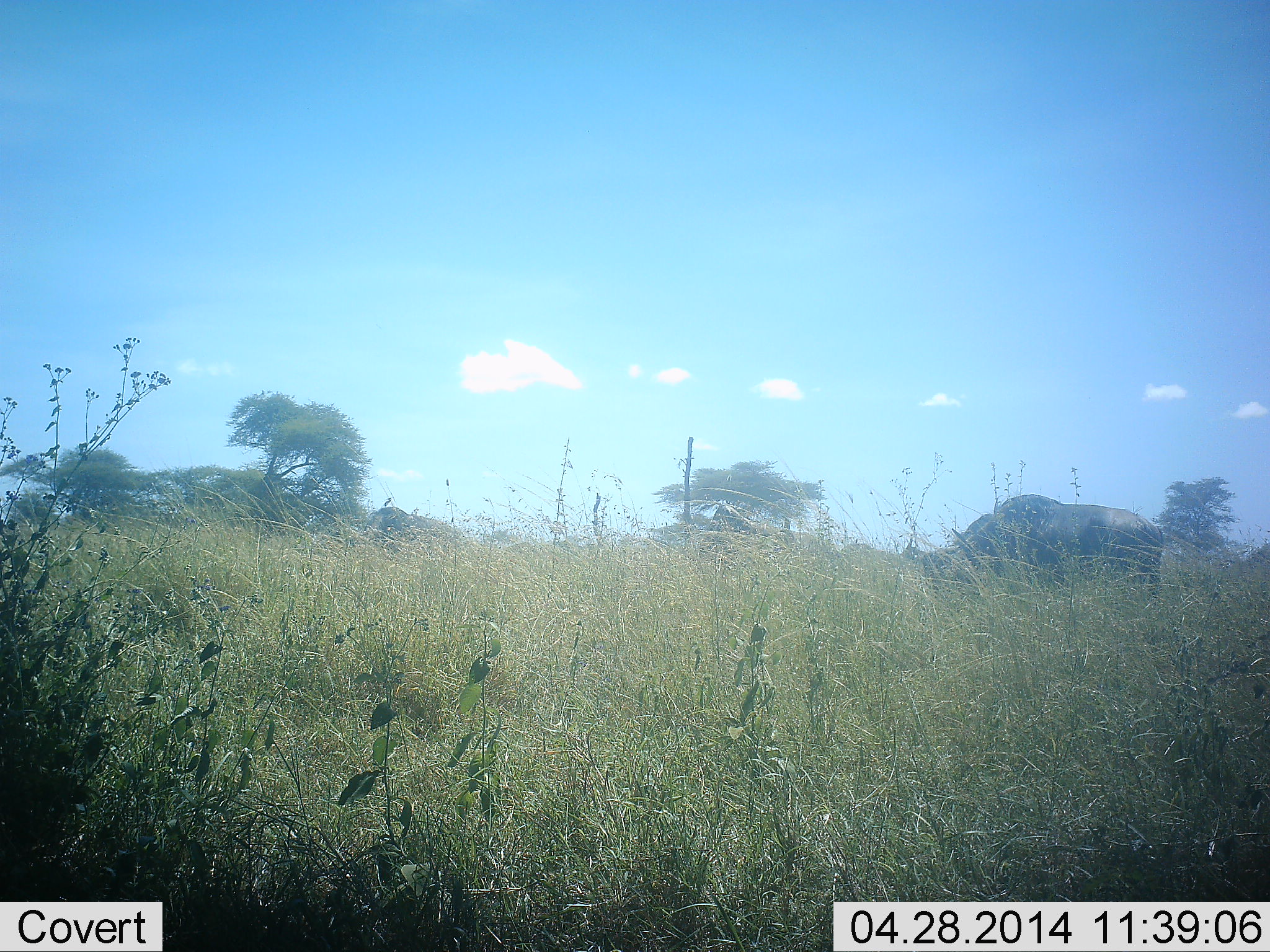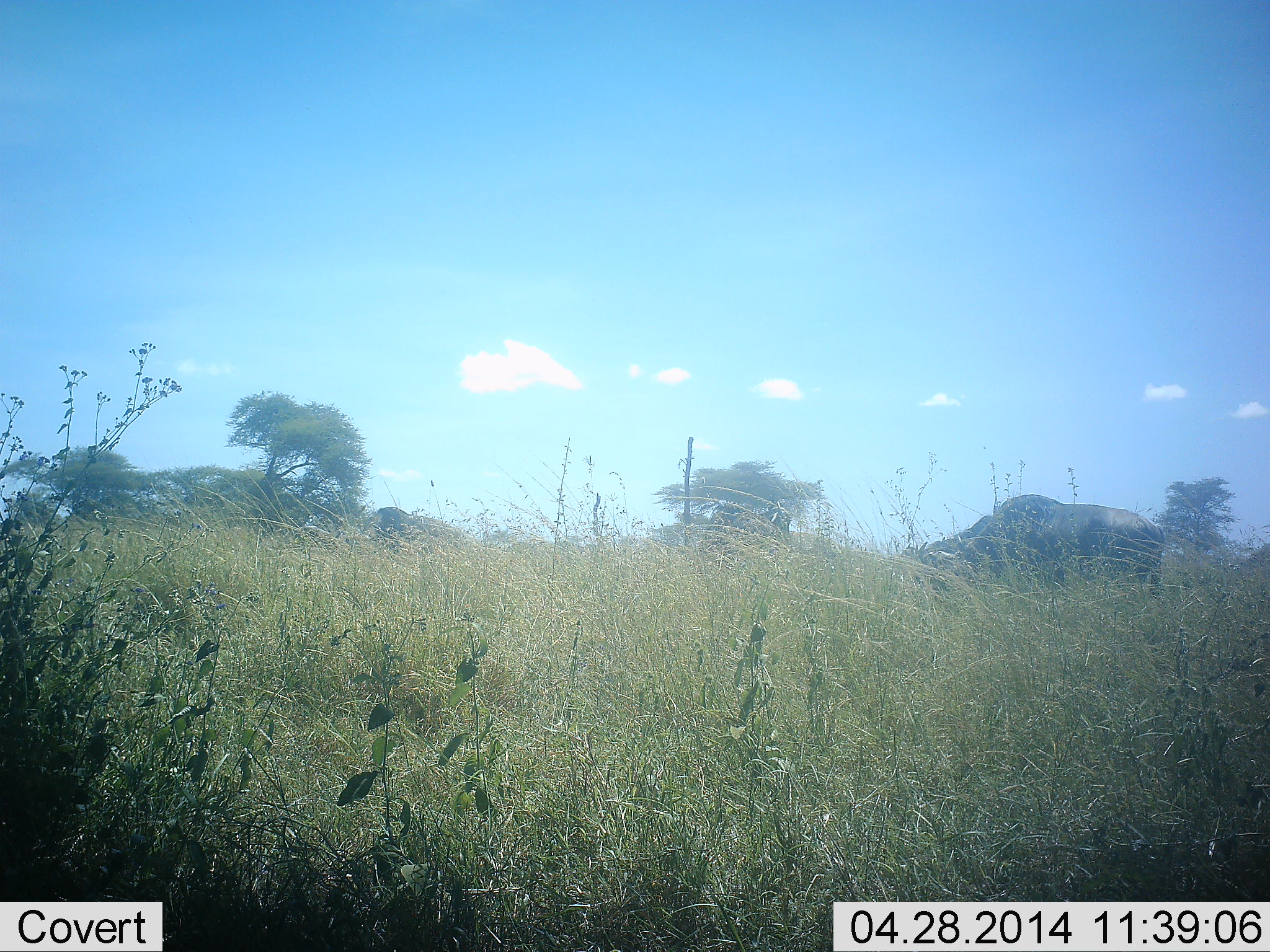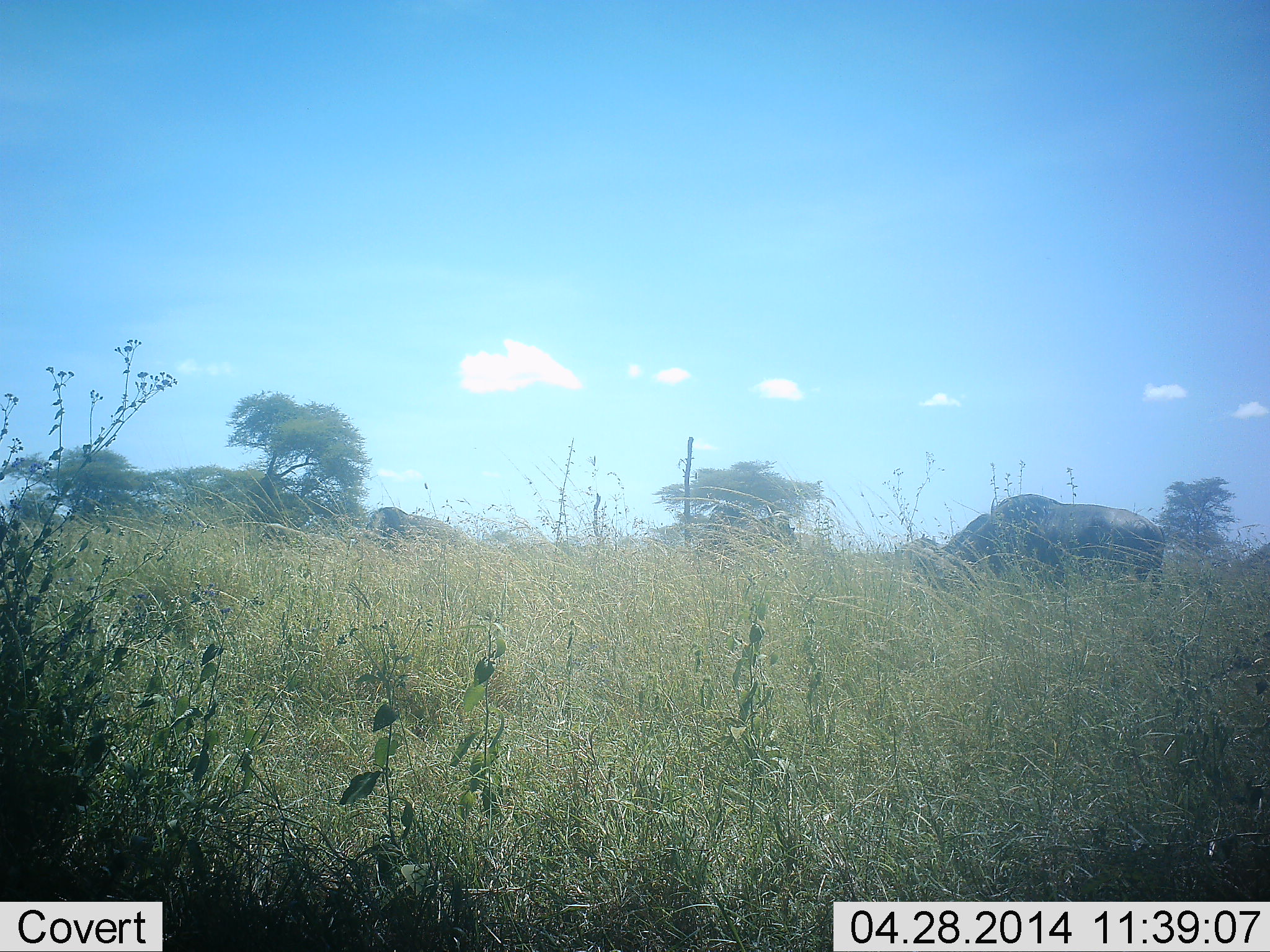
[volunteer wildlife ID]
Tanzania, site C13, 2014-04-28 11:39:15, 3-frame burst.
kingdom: Animalia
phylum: Chordata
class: Mammalia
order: Artiodactyla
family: Bovidae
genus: Connochaetes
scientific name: Connochaetes taurinus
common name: blue wildebeest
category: wildebeest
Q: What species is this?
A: Wildebeest (blue wildebeest) (Connochaetes taurinus).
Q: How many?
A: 2.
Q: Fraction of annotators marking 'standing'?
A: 20%.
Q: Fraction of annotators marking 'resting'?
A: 0%.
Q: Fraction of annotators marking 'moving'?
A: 0%.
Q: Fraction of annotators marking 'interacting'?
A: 0%.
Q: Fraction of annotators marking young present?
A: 0%.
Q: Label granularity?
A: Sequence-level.